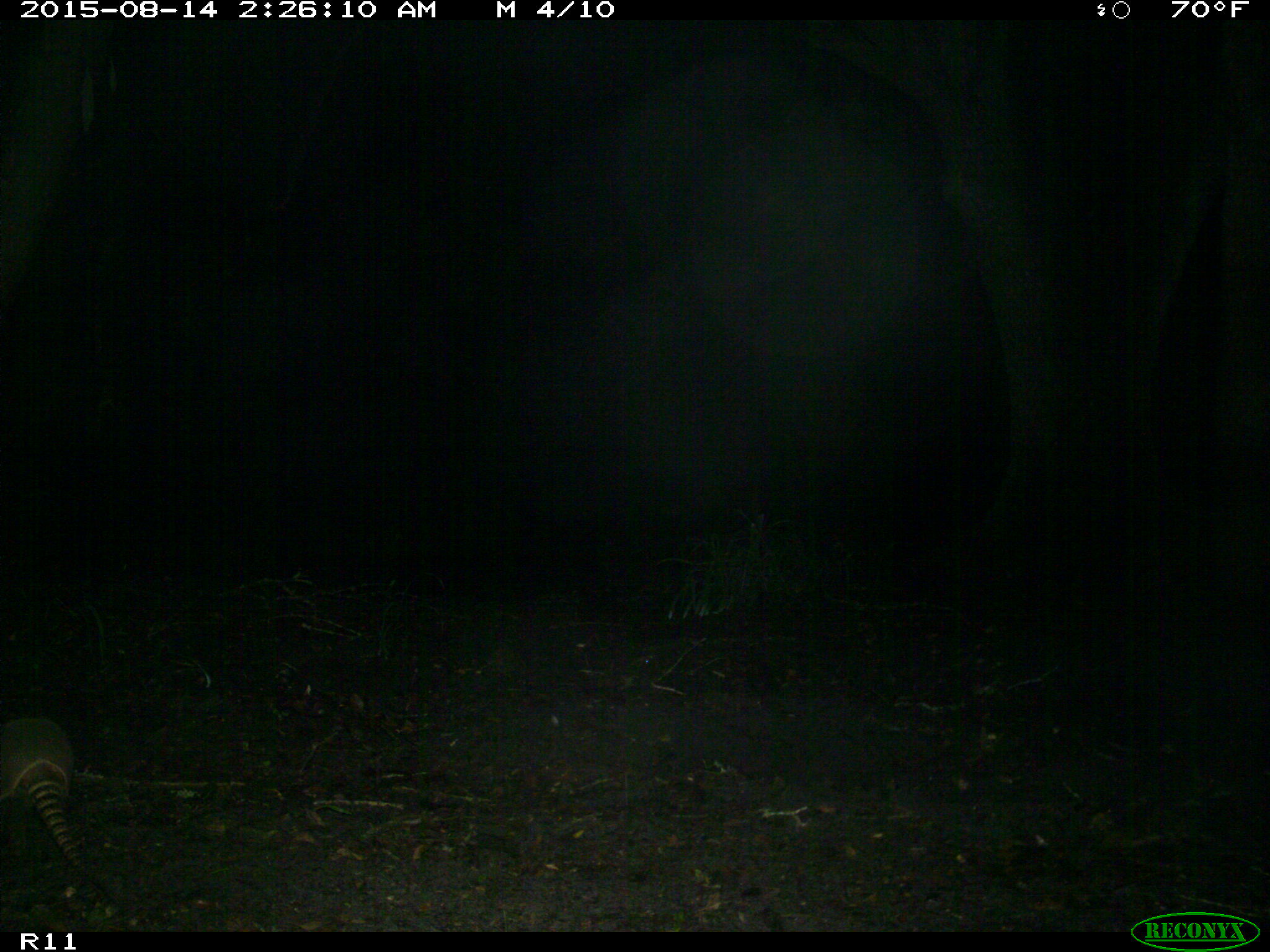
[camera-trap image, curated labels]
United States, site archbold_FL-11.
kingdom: Animalia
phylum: Chordata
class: Mammalia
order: Cingulata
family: Dasypodidae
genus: Dasypus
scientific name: Dasypus novemcinctus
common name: nine-banded armadillo